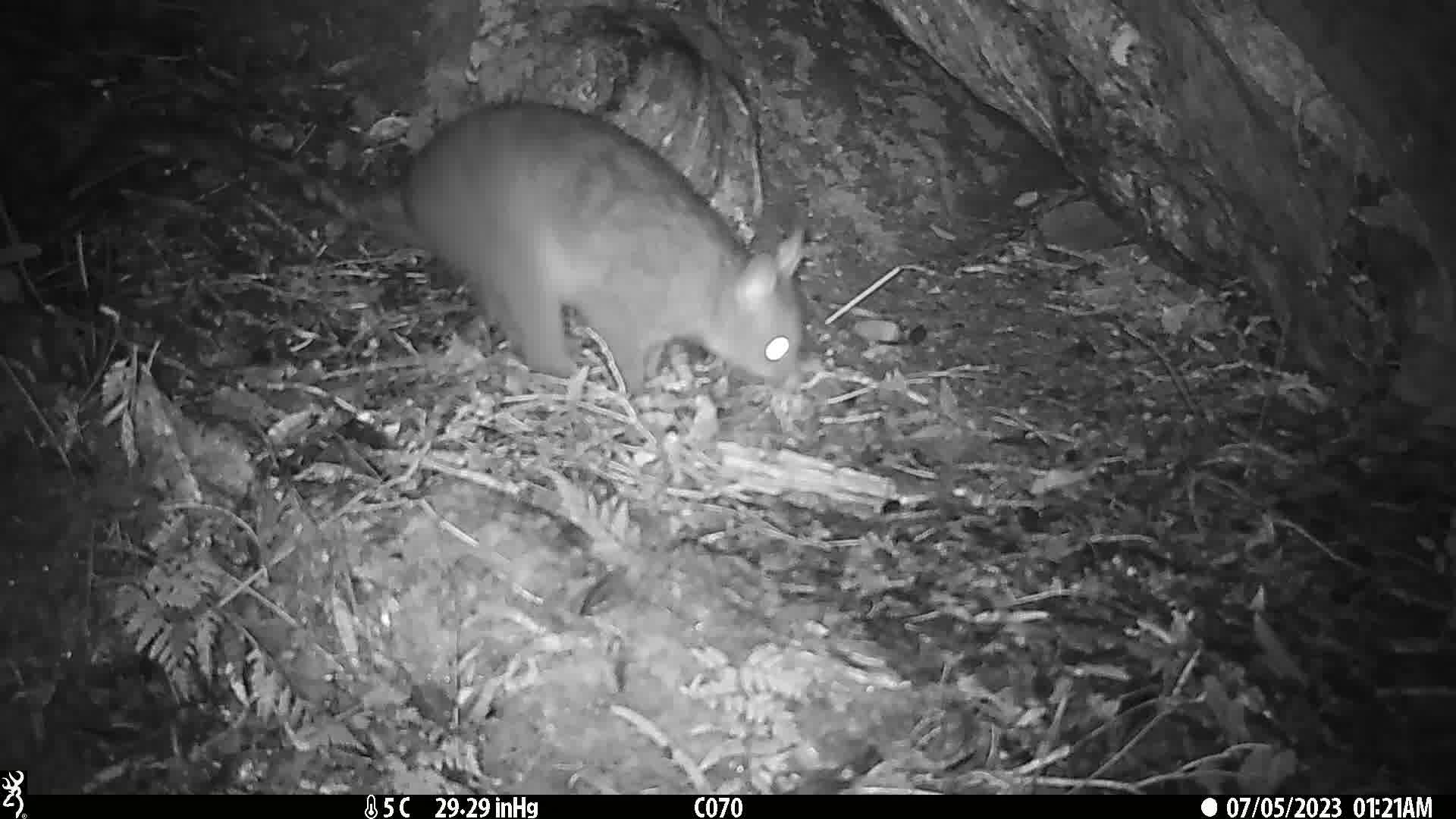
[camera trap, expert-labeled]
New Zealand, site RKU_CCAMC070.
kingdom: Animalia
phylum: Chordata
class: Mammalia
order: Diprotodontia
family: Phalangeridae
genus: Trichosurus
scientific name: Trichosurus vulpecula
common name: common brushtail possum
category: possum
Possum (common brushtail possum) (Trichosurus vulpecula).